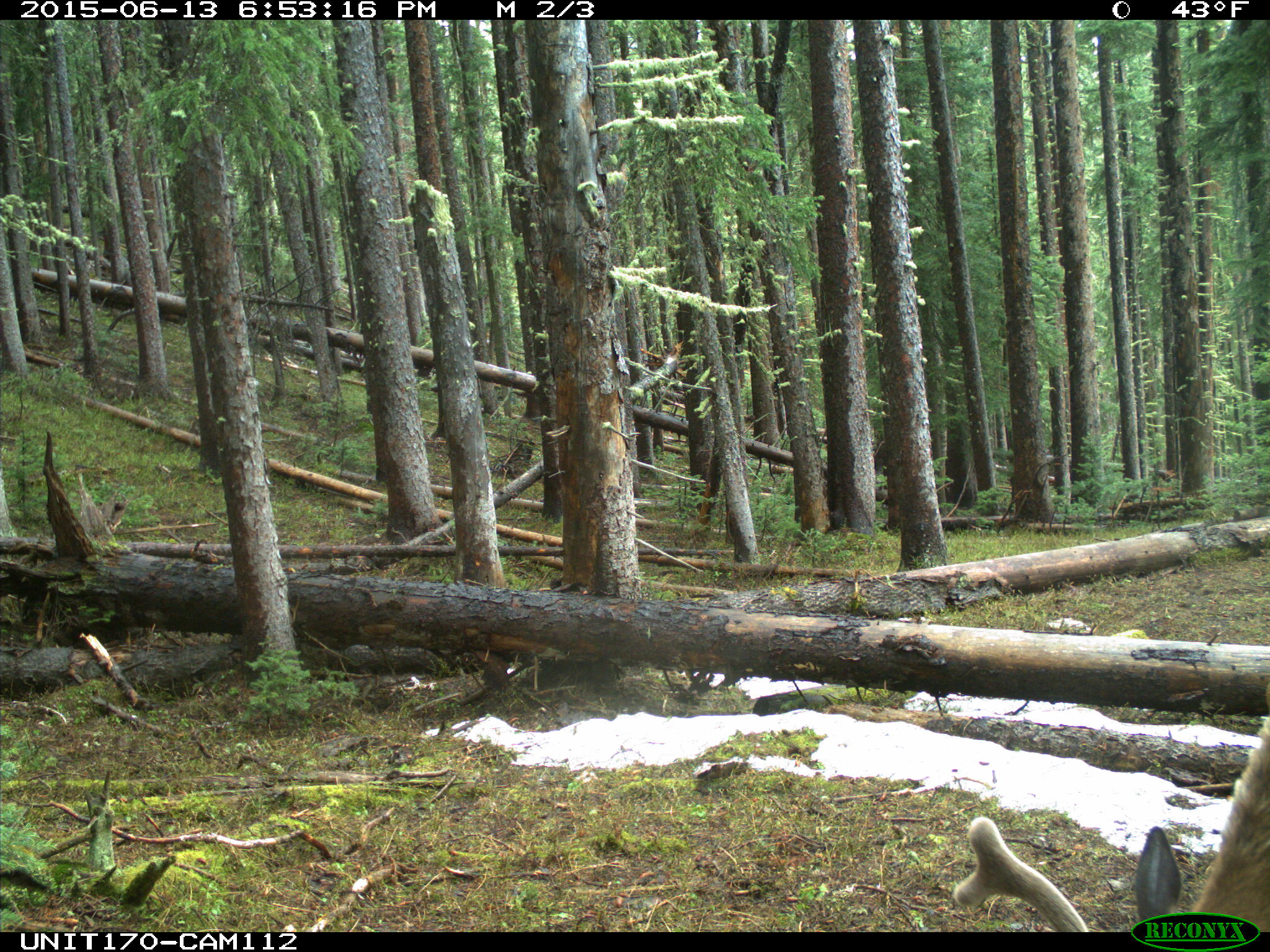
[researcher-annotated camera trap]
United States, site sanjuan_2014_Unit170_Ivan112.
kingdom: Animalia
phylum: Chordata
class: Mammalia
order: Artiodactyla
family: Cervidae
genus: Cervus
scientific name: Cervus elaphus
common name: red deer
Cervus elaphus (red deer).